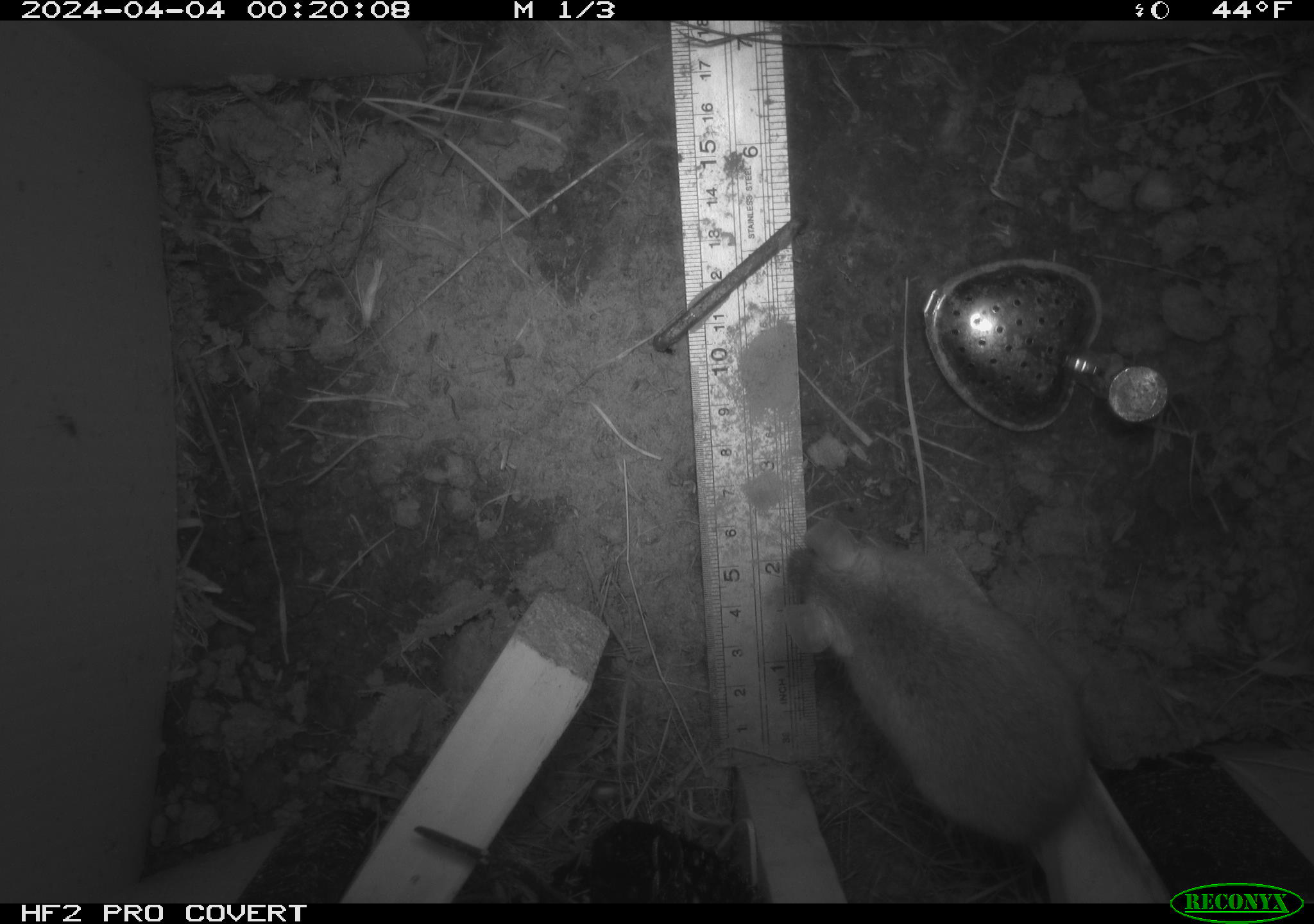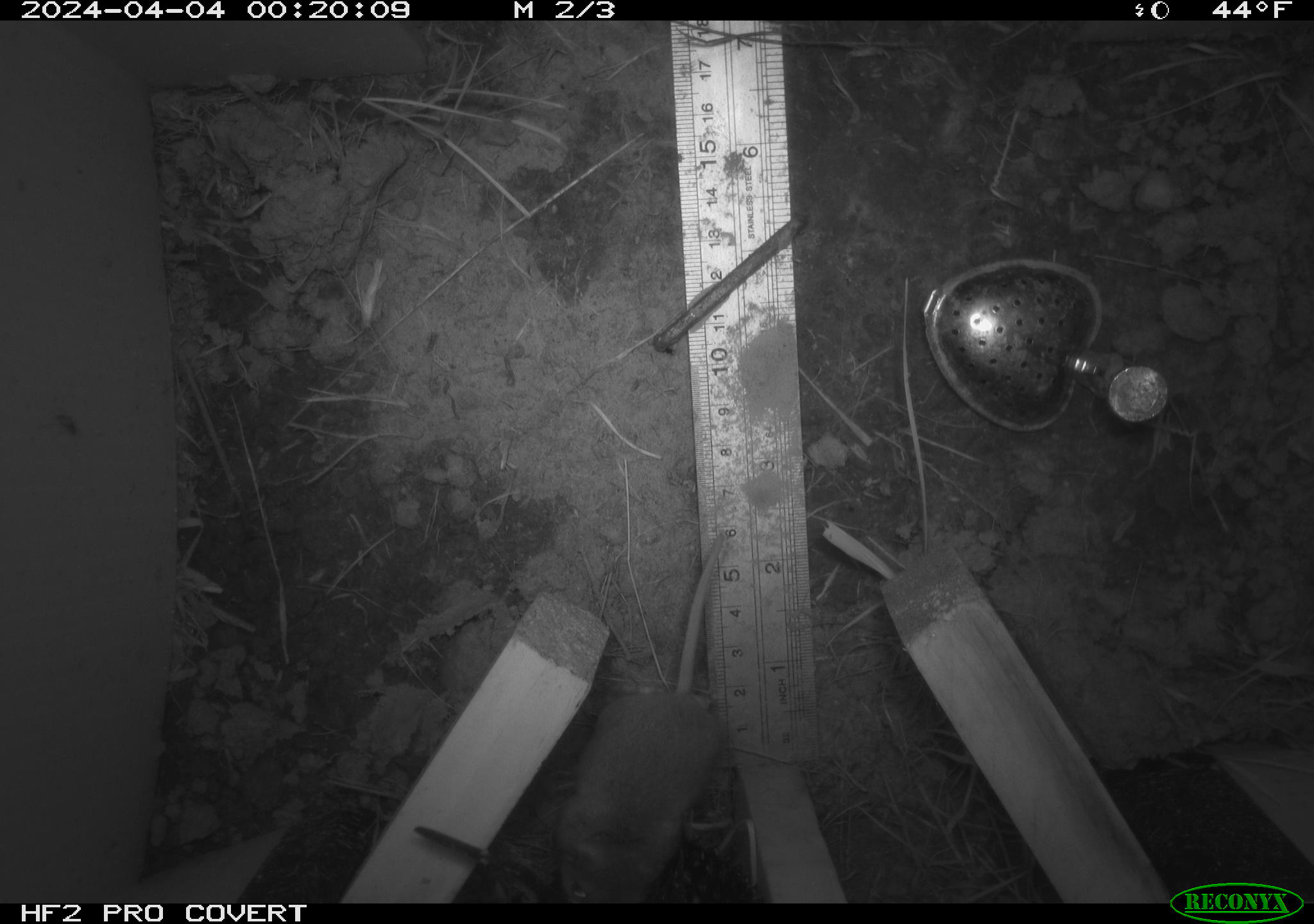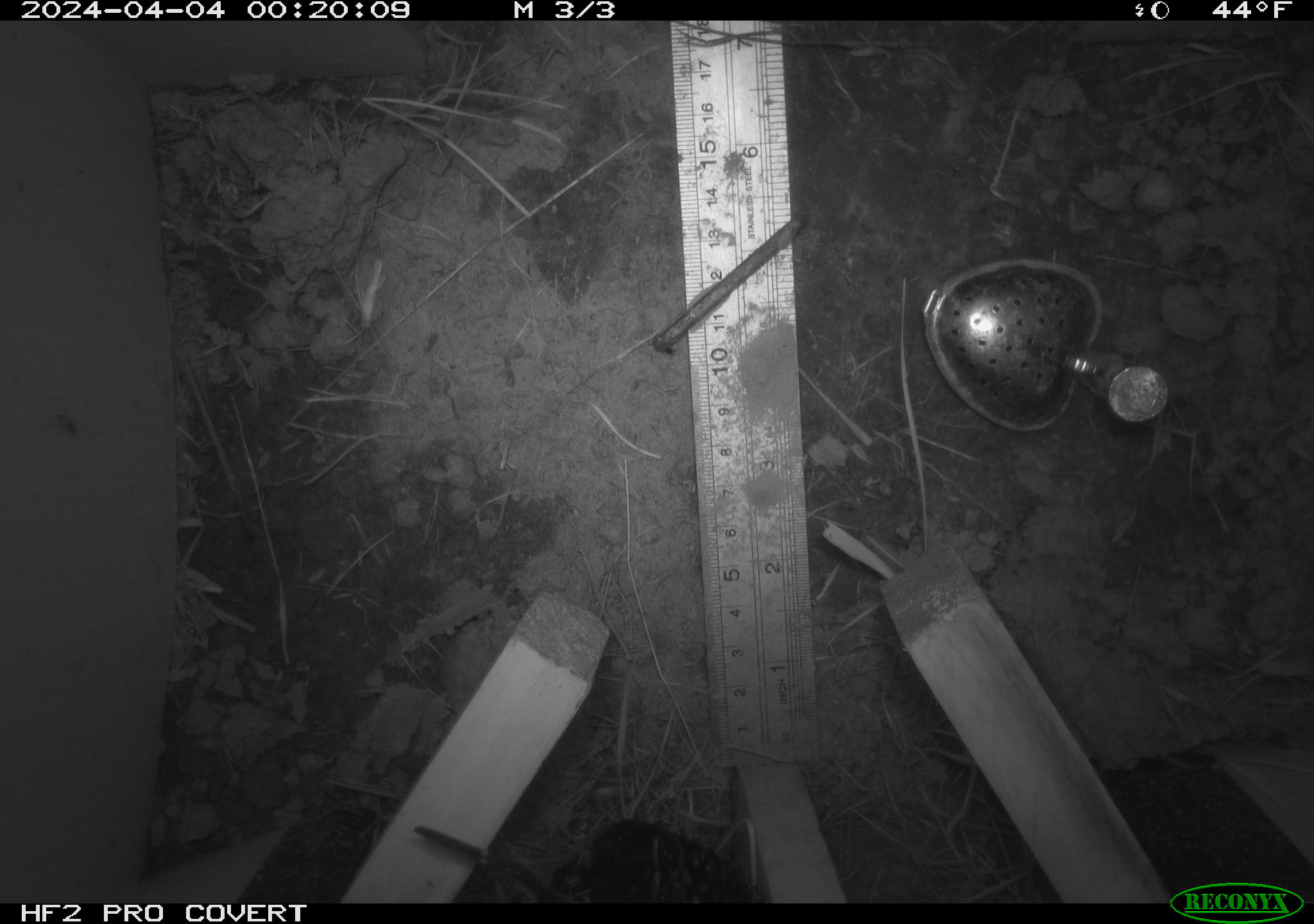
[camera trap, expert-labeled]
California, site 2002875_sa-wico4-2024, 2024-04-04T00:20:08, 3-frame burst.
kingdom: Animalia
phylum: Chordata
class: Mammalia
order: Rodentia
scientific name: Rodentia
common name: rodent